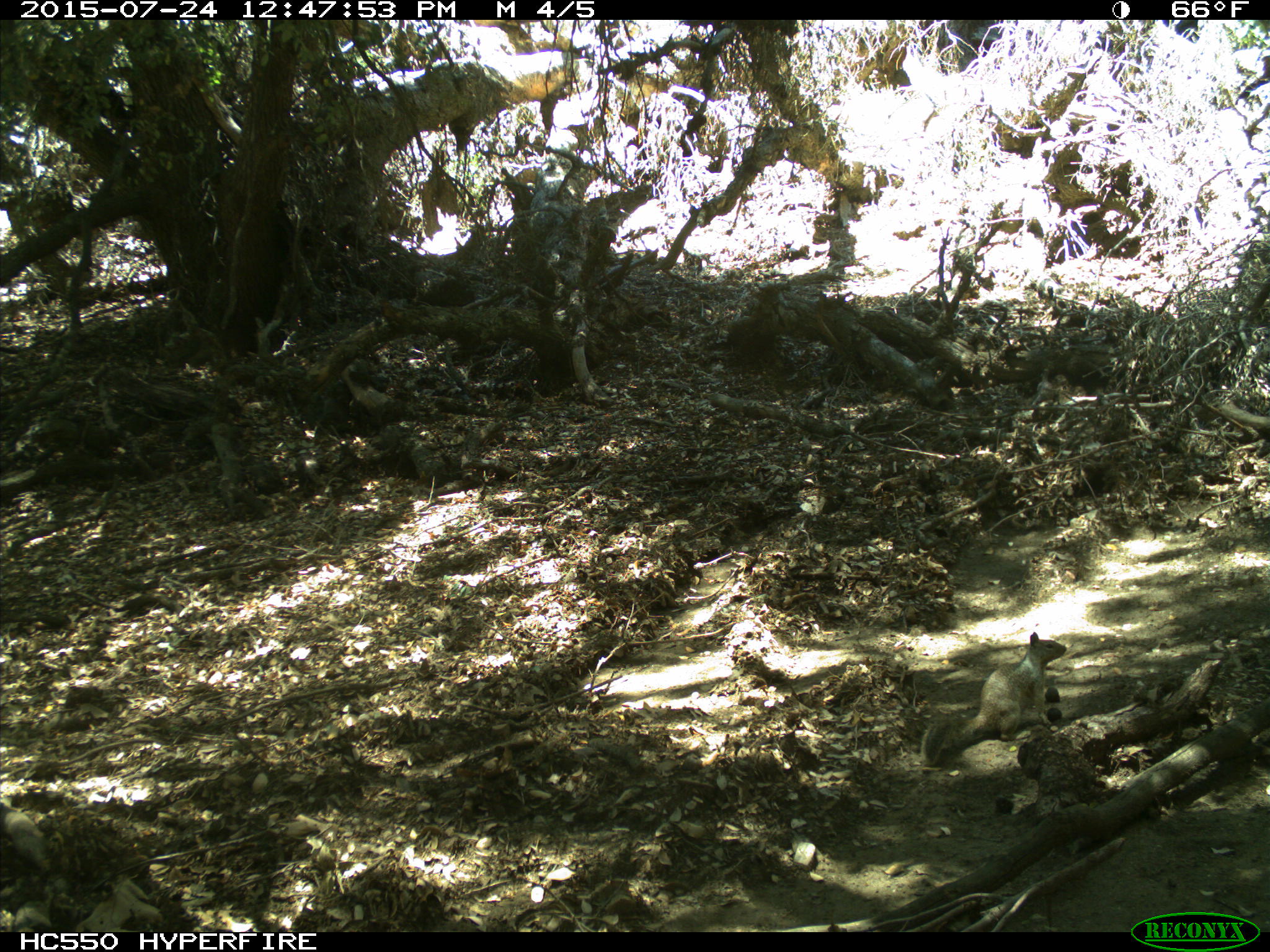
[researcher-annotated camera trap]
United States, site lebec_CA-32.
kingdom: Animalia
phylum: Chordata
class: Mammalia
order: Rodentia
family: Sciuridae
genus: Otospermophilus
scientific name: Otospermophilus beecheyi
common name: california ground squirrel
Otospermophilus beecheyi (california ground squirrel).